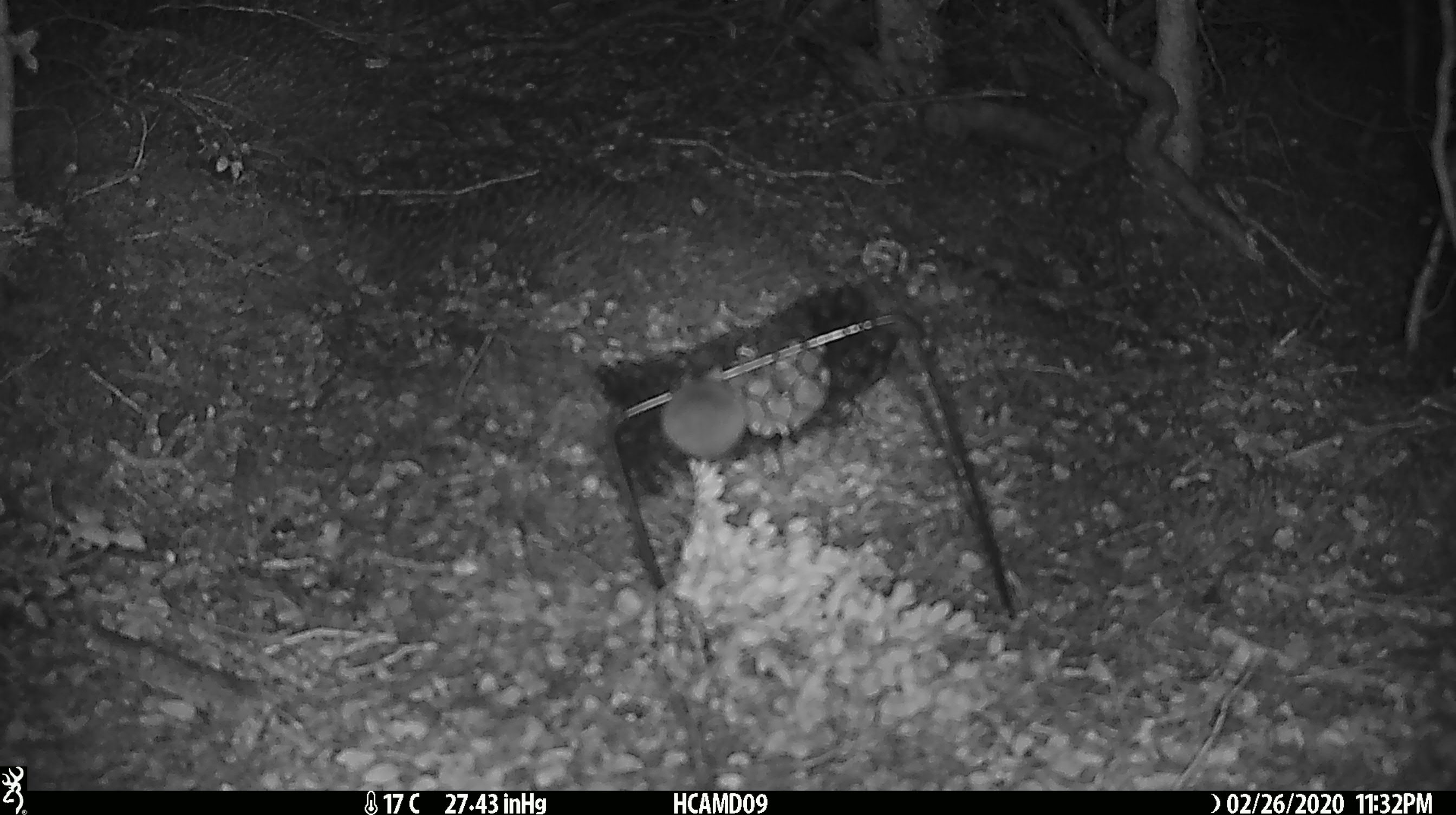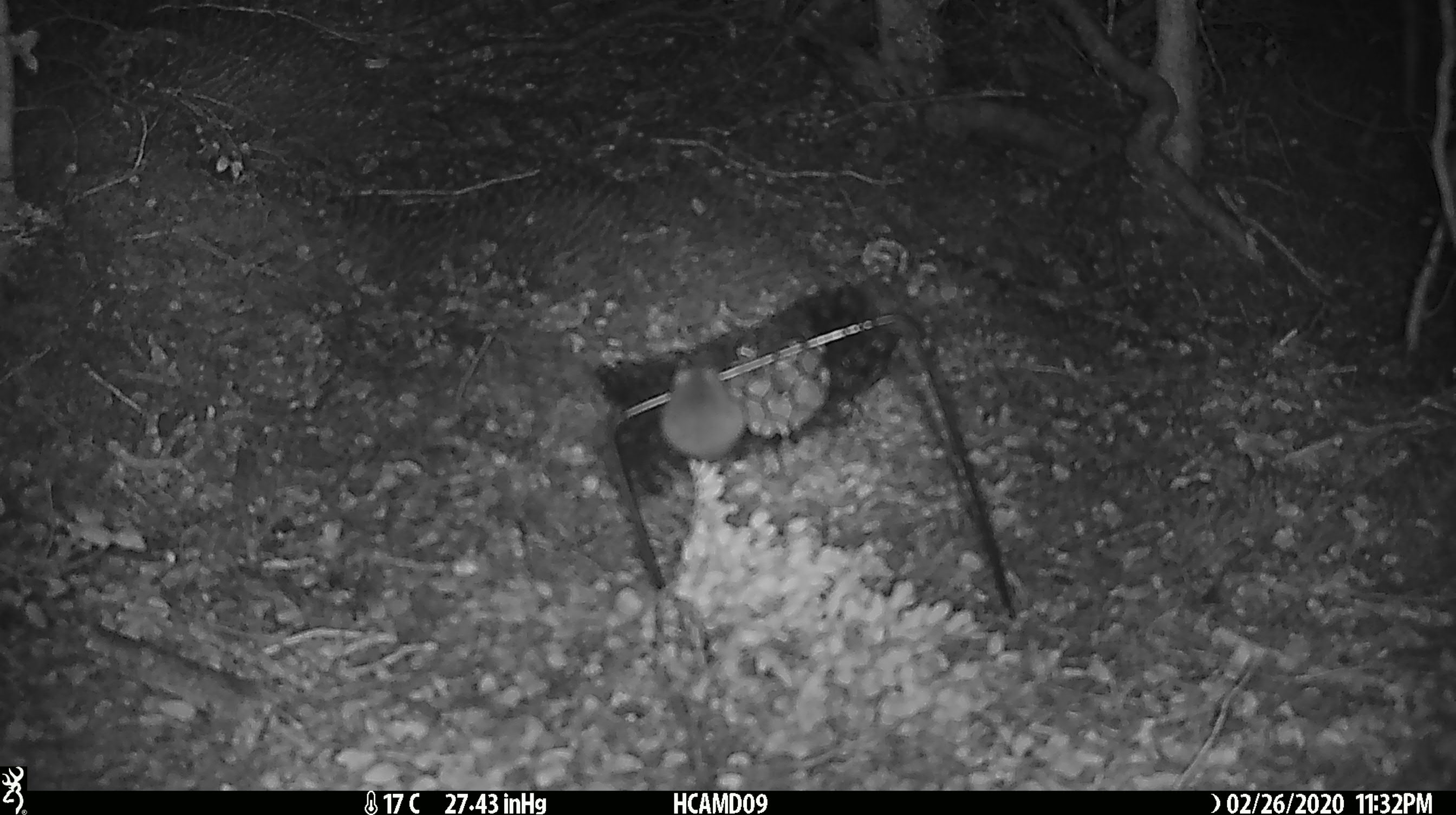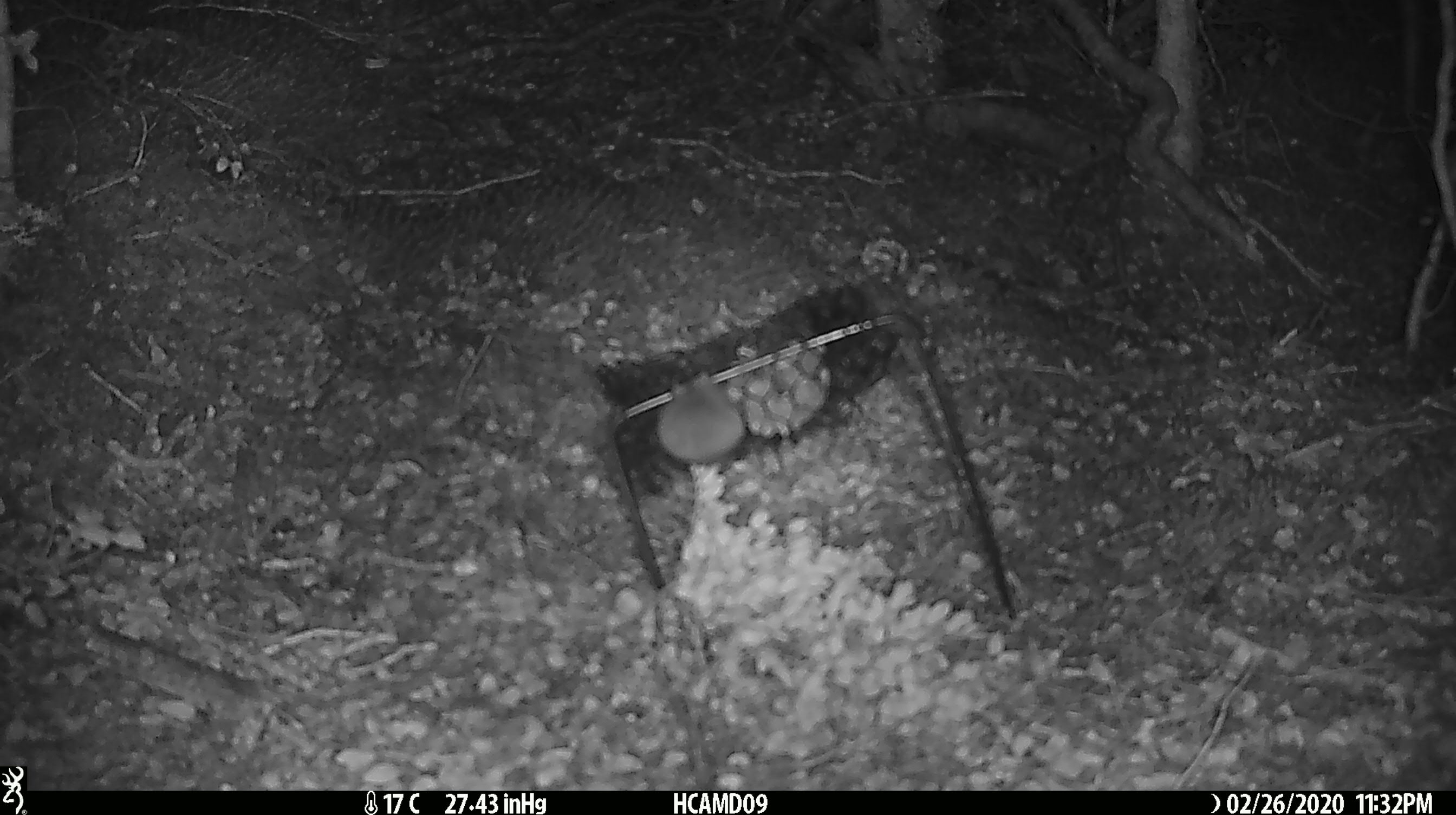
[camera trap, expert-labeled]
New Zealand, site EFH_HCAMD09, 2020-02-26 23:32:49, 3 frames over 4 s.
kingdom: Animalia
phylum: Chordata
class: Mammalia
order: Rodentia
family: Muridae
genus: Mus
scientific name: Mus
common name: mouse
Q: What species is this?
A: Mouse (Mus).